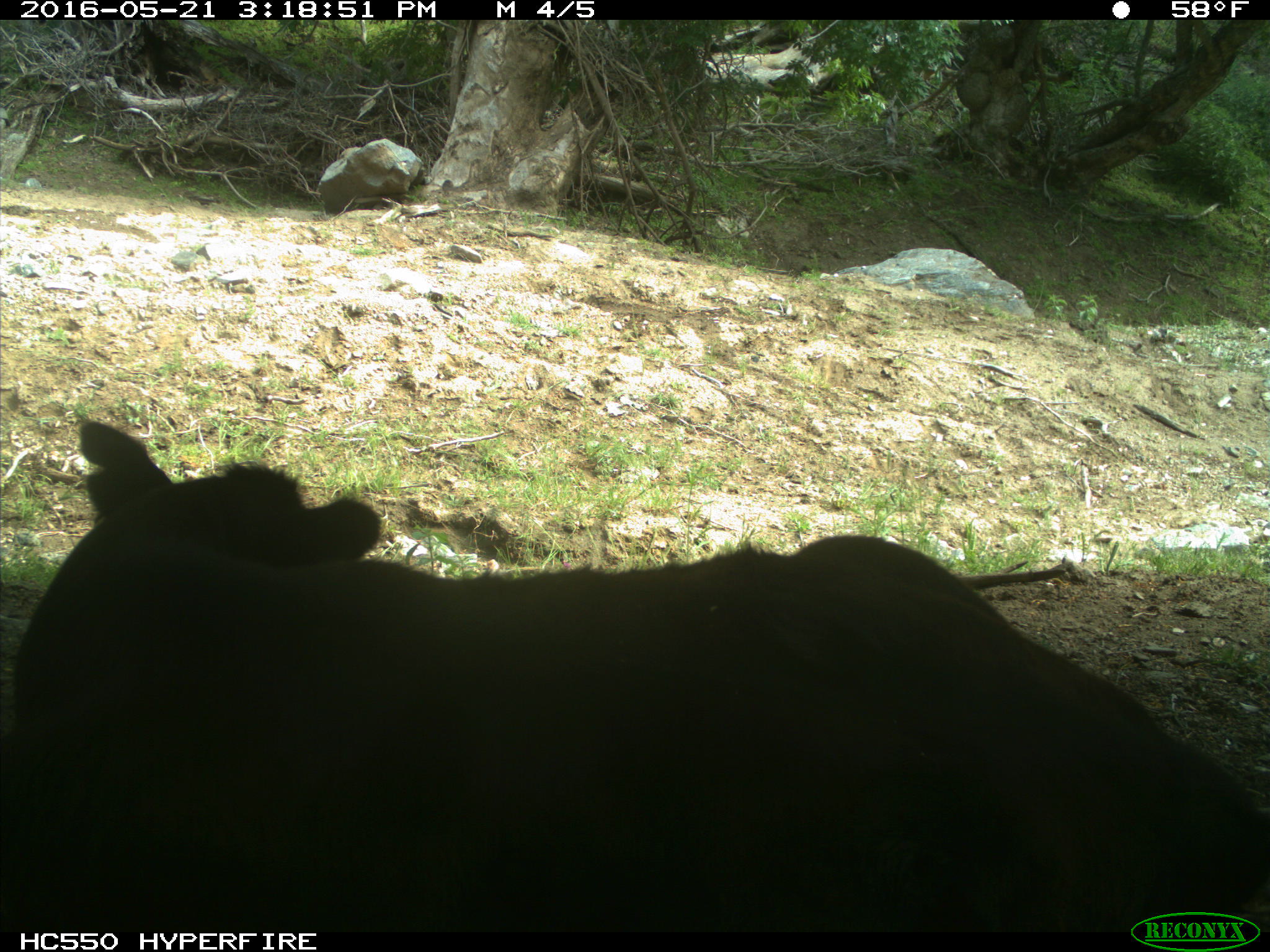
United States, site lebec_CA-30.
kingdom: Animalia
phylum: Chordata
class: Mammalia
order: Artiodactyla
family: Bovidae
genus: Bos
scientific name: Bos taurus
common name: domestic cow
Bos taurus (domestic cow).